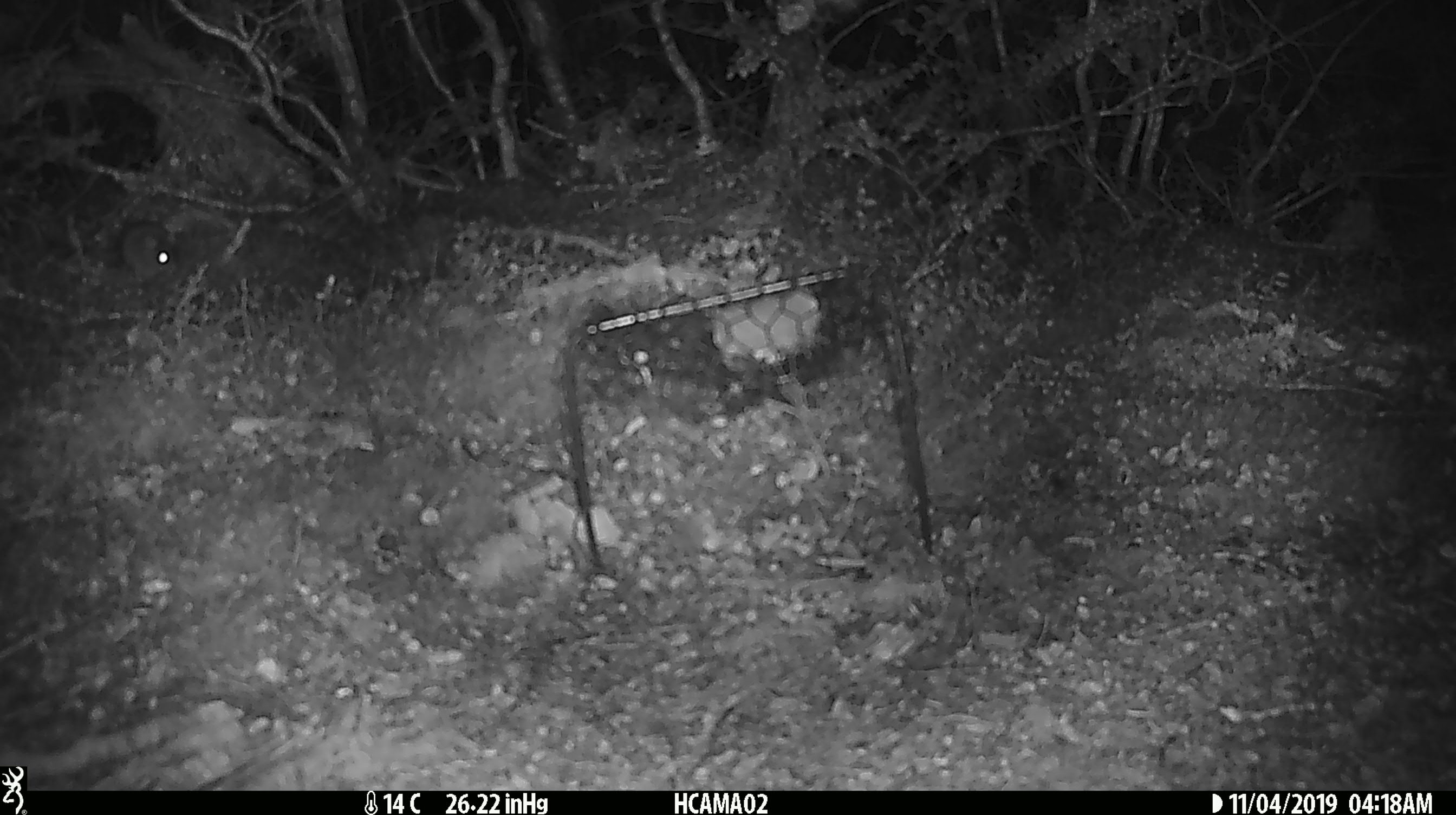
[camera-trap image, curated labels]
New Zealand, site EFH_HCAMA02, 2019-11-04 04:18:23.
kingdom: Animalia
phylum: Chordata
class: Mammalia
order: Rodentia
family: Muridae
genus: Mus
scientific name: Mus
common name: mouse